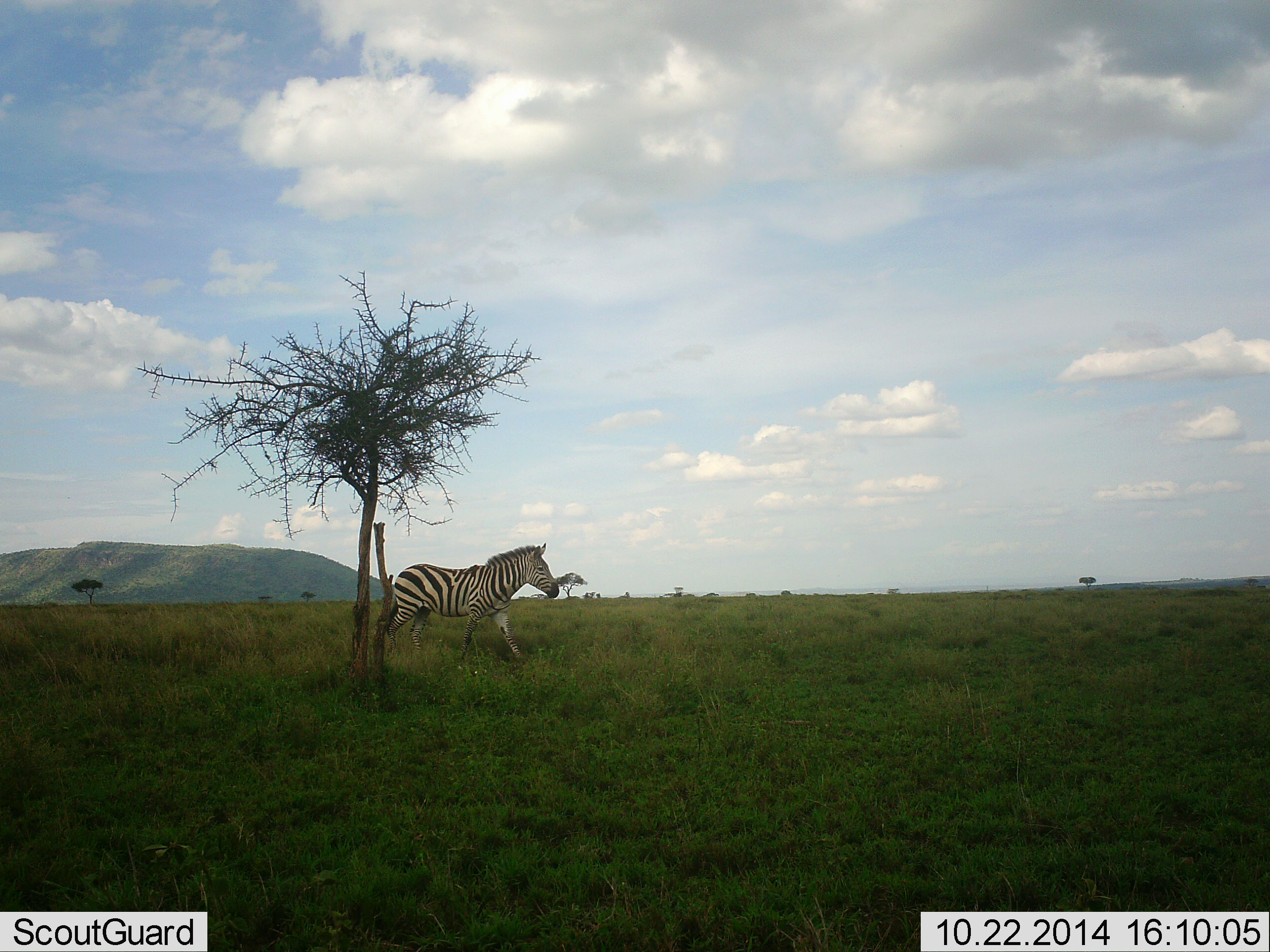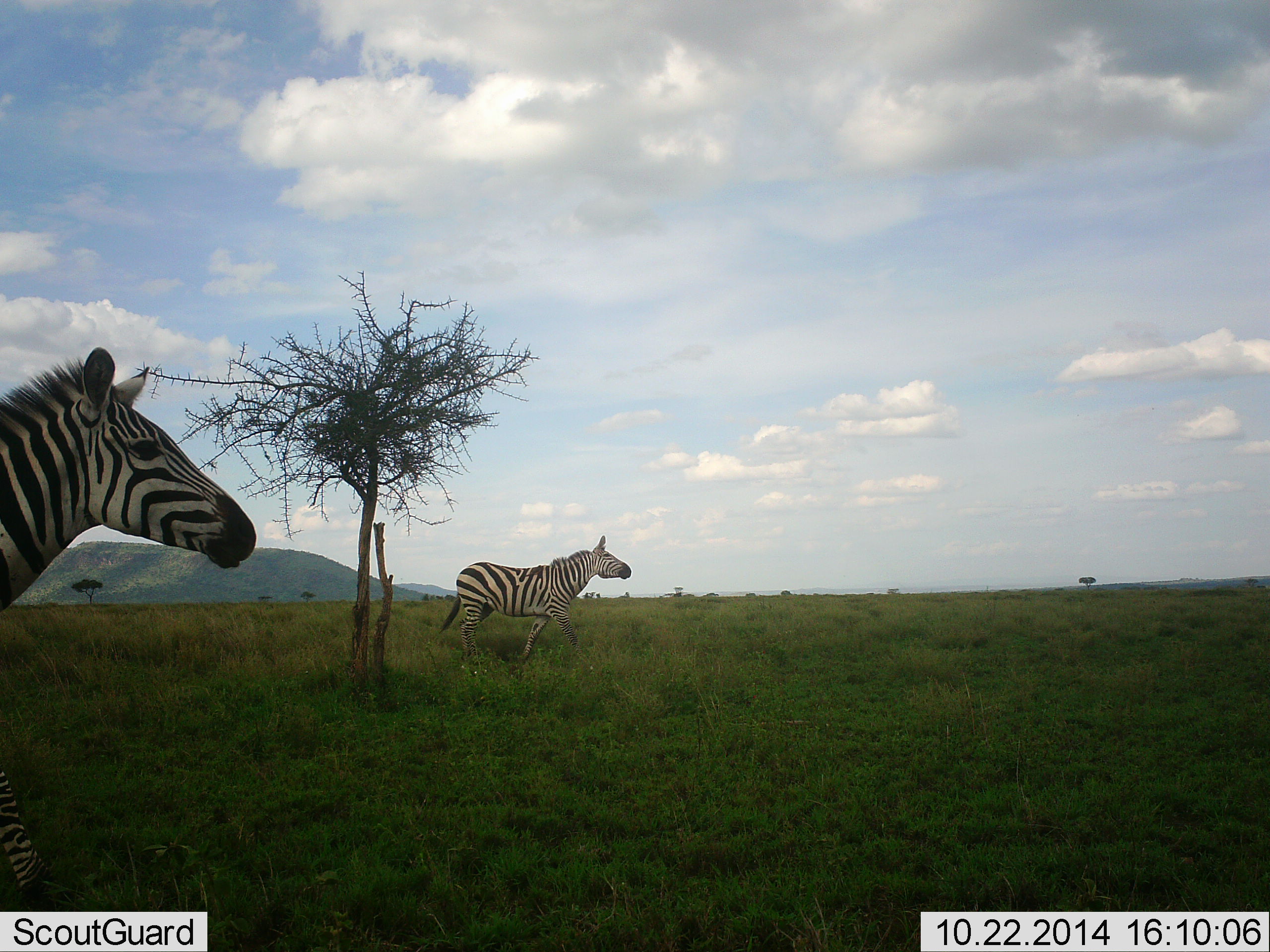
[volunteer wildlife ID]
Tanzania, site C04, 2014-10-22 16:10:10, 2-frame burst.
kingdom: Animalia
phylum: Chordata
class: Mammalia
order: Perissodactyla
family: Equidae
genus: Equus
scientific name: Equus quagga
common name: plains zebra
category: zebra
Zebra (plains zebra) (Equus quagga), count 2. Behavior (volunteer vote fractions): standing 20%, resting 0%, moving 80%, interacting 10%. Young present (vote fraction): 0%. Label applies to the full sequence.